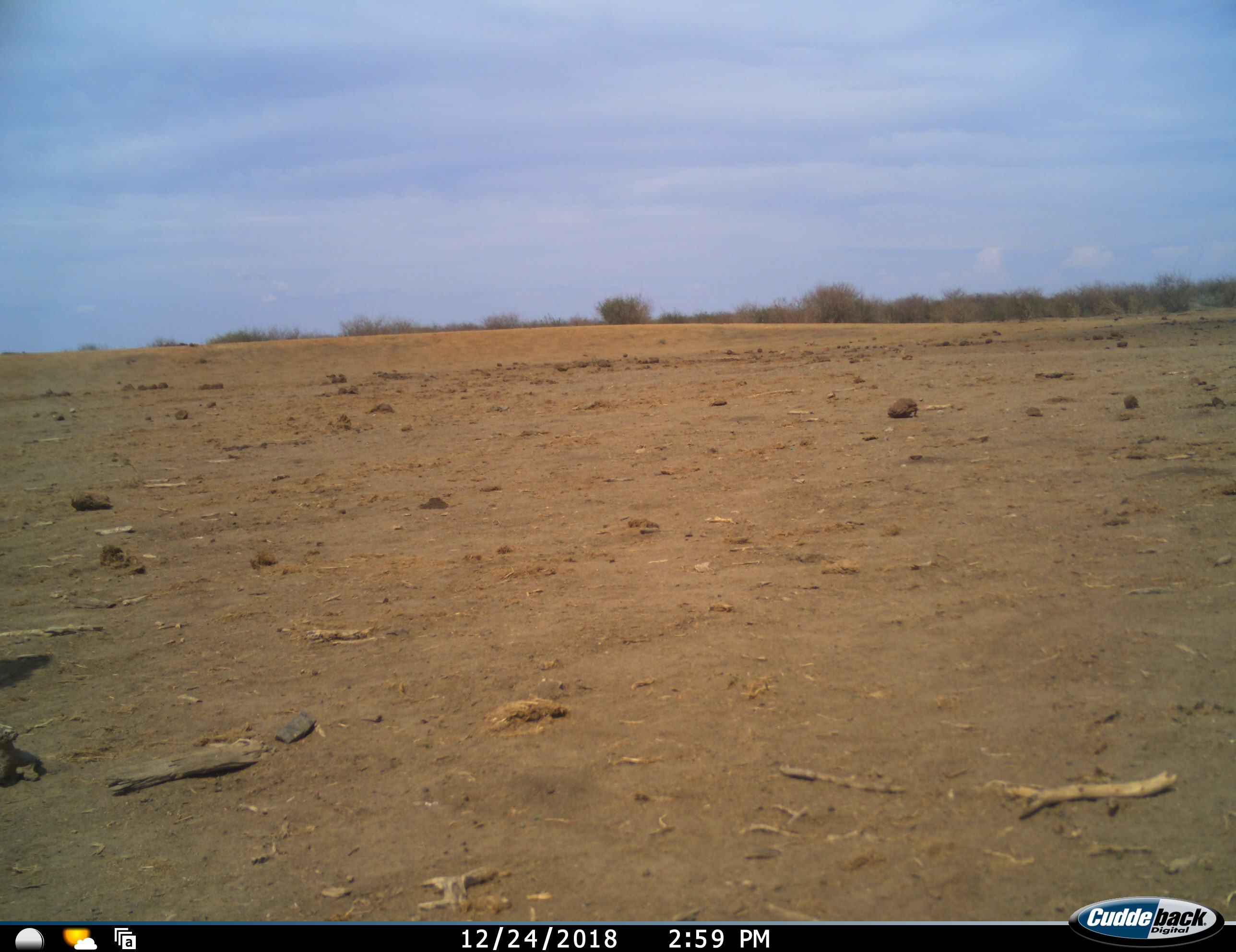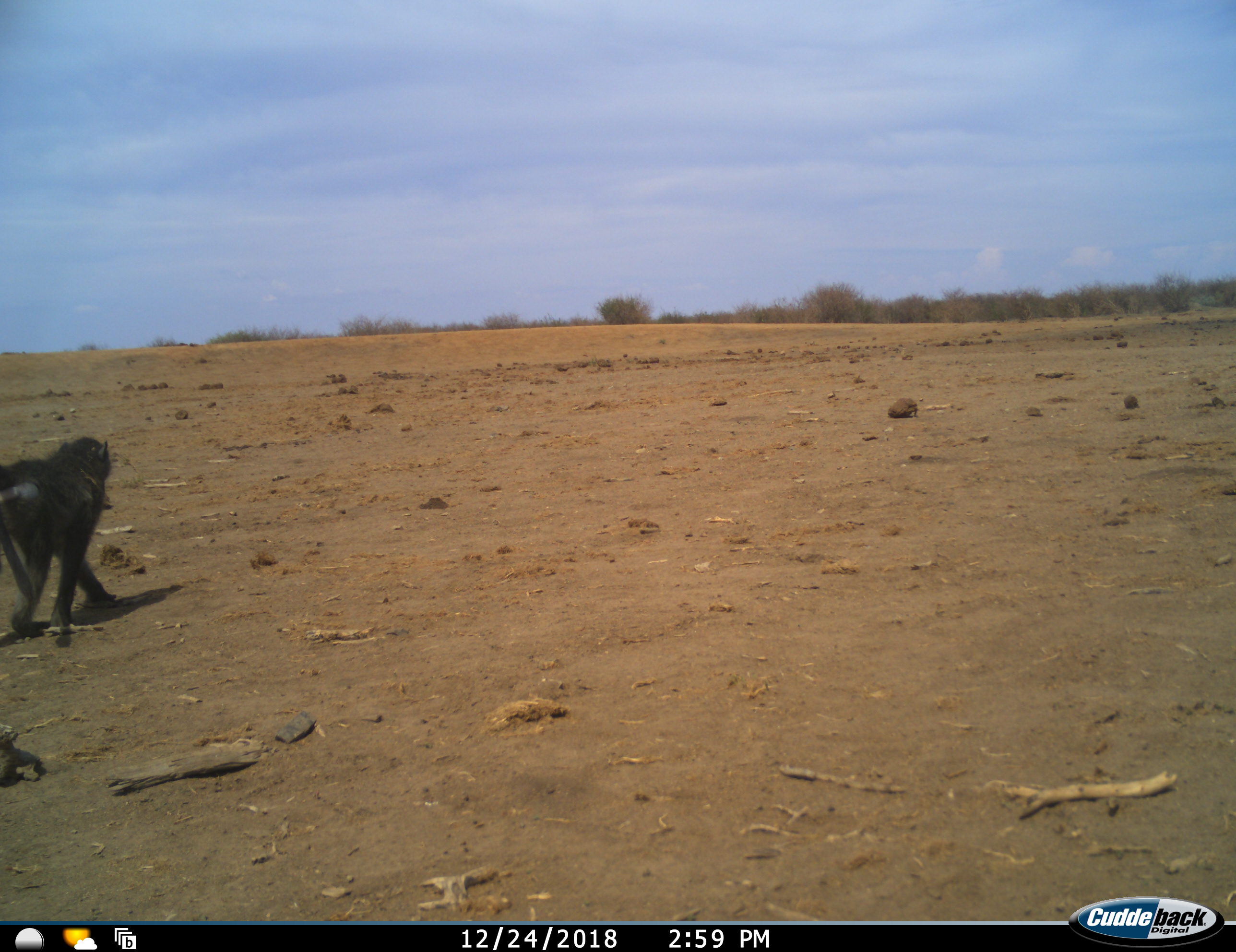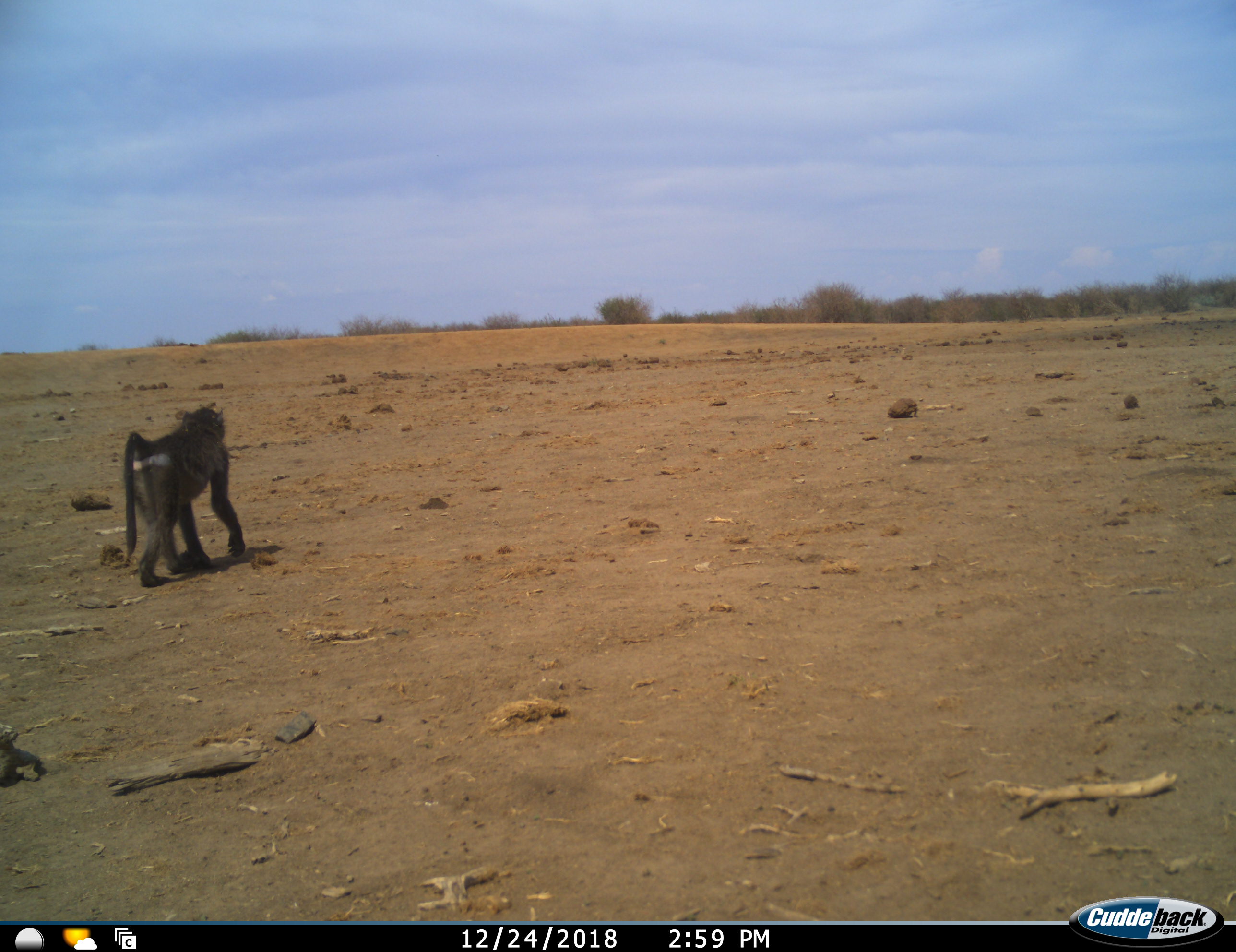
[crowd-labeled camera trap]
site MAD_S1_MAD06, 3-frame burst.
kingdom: Animalia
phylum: Chordata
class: Mammalia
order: Primates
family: Cercopithecidae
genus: Papio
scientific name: Papio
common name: baboon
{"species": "baboon (Papio)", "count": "1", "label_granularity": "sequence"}